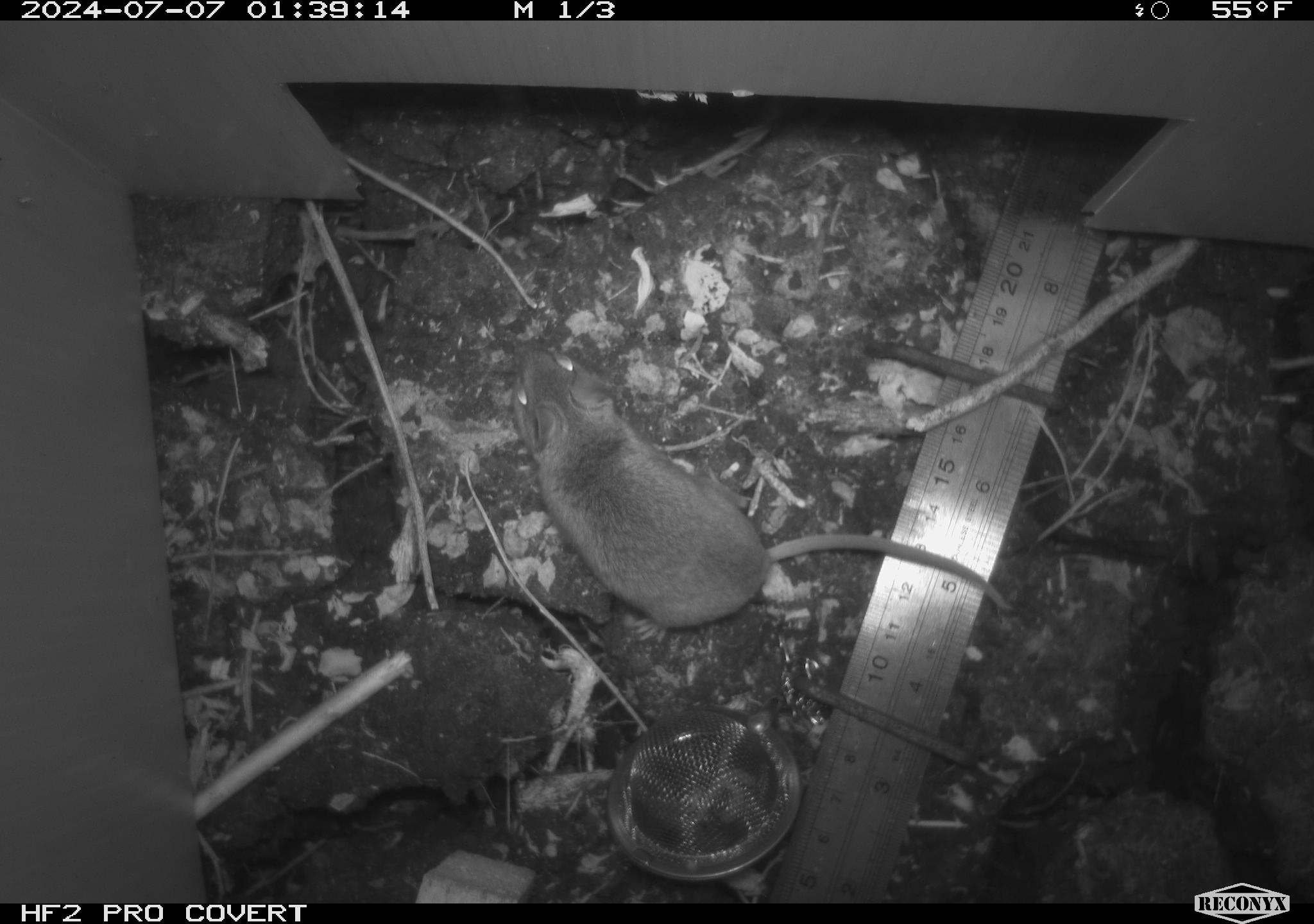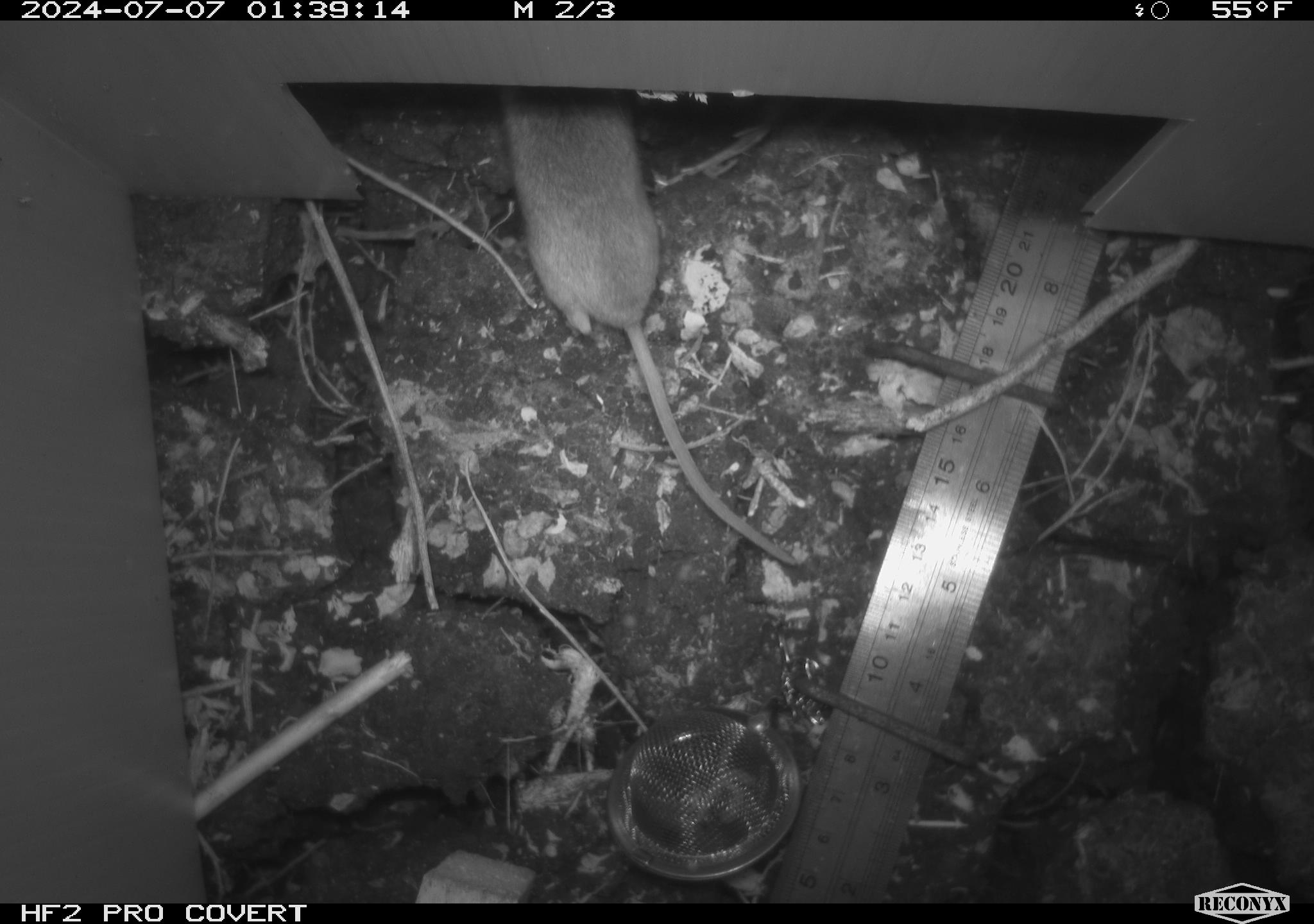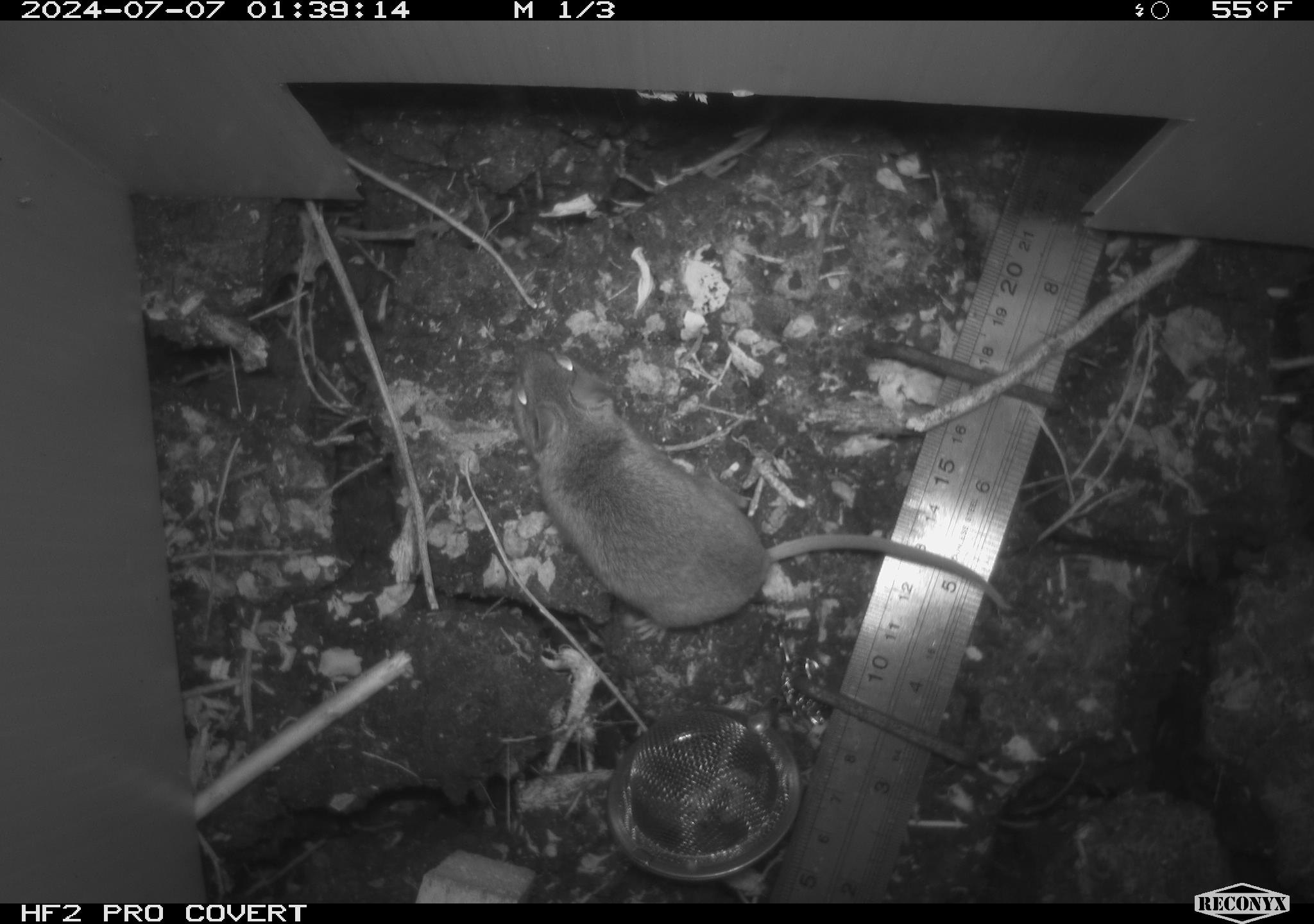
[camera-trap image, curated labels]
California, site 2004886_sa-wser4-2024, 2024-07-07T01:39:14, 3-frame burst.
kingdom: Animalia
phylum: Chordata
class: Mammalia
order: Rodentia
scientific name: Rodentia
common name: mouse species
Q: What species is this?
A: Mouse species (Rodentia).